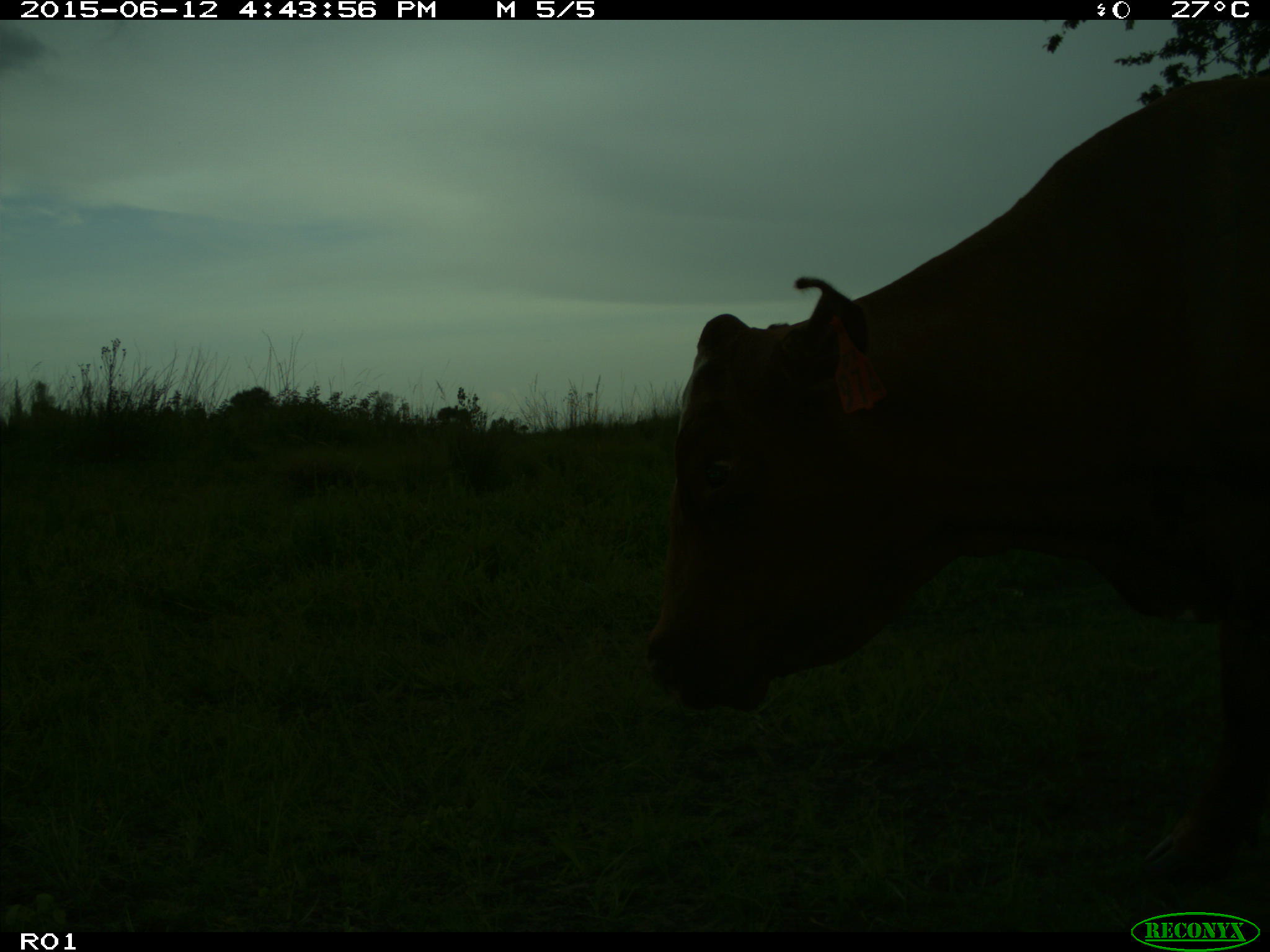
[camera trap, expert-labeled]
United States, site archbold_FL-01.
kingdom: Animalia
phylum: Chordata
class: Mammalia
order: Artiodactyla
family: Bovidae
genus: Bos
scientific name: Bos taurus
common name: domestic cow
Bos taurus (domestic cow).